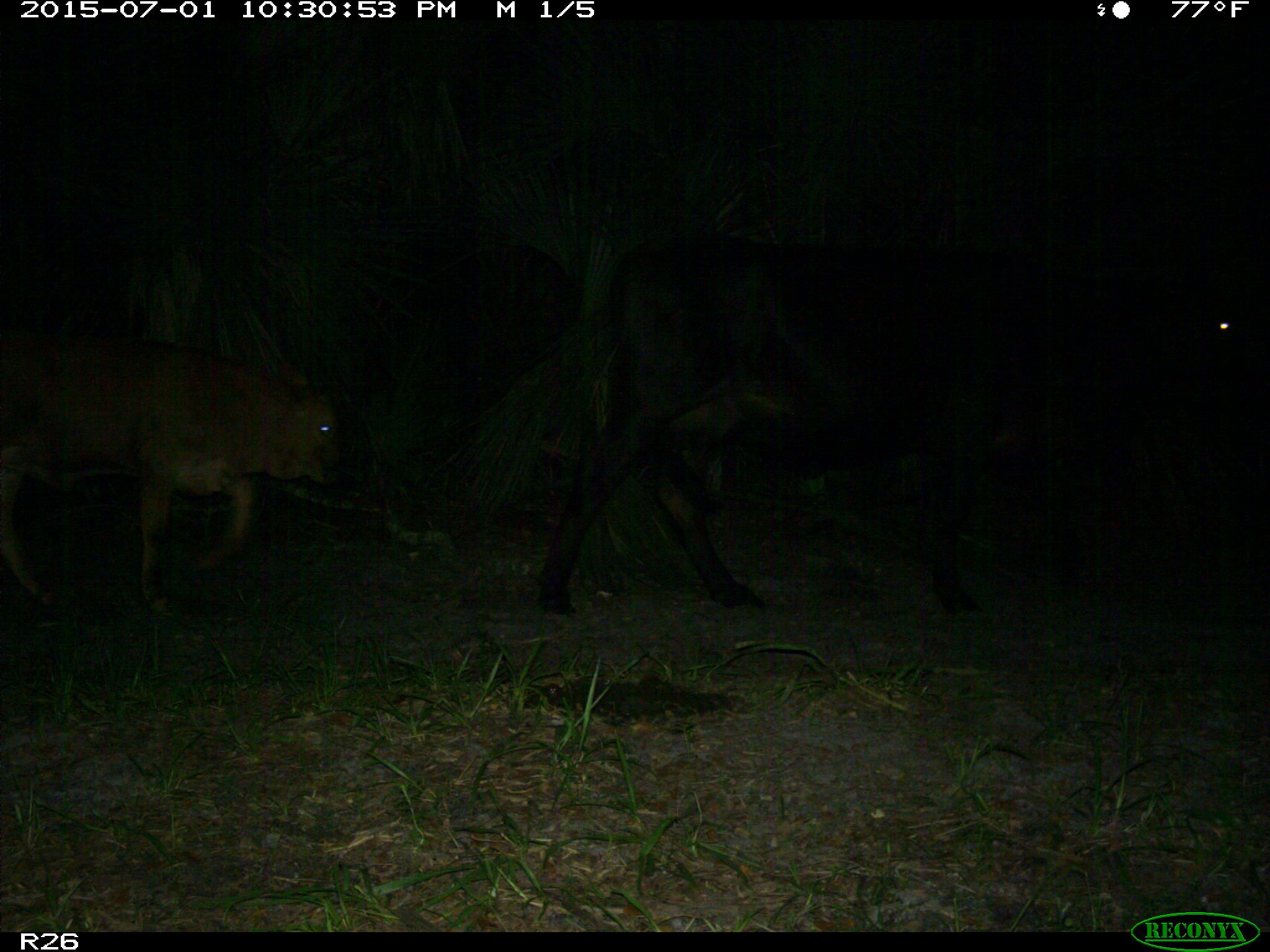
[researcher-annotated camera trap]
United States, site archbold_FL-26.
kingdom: Animalia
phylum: Chordata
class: Mammalia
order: Artiodactyla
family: Bovidae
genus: Bos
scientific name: Bos taurus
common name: domestic cow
Bos taurus (domestic cow).